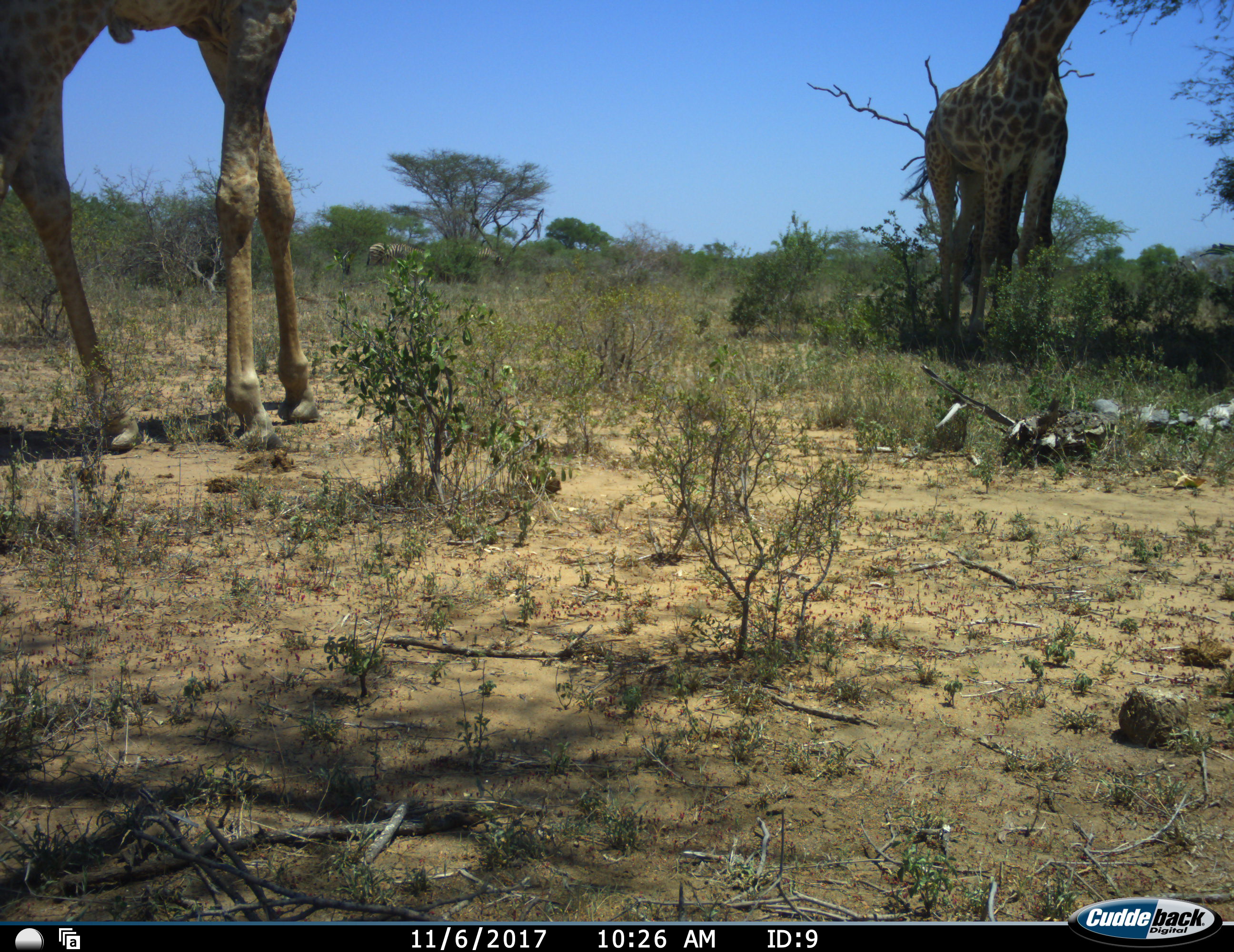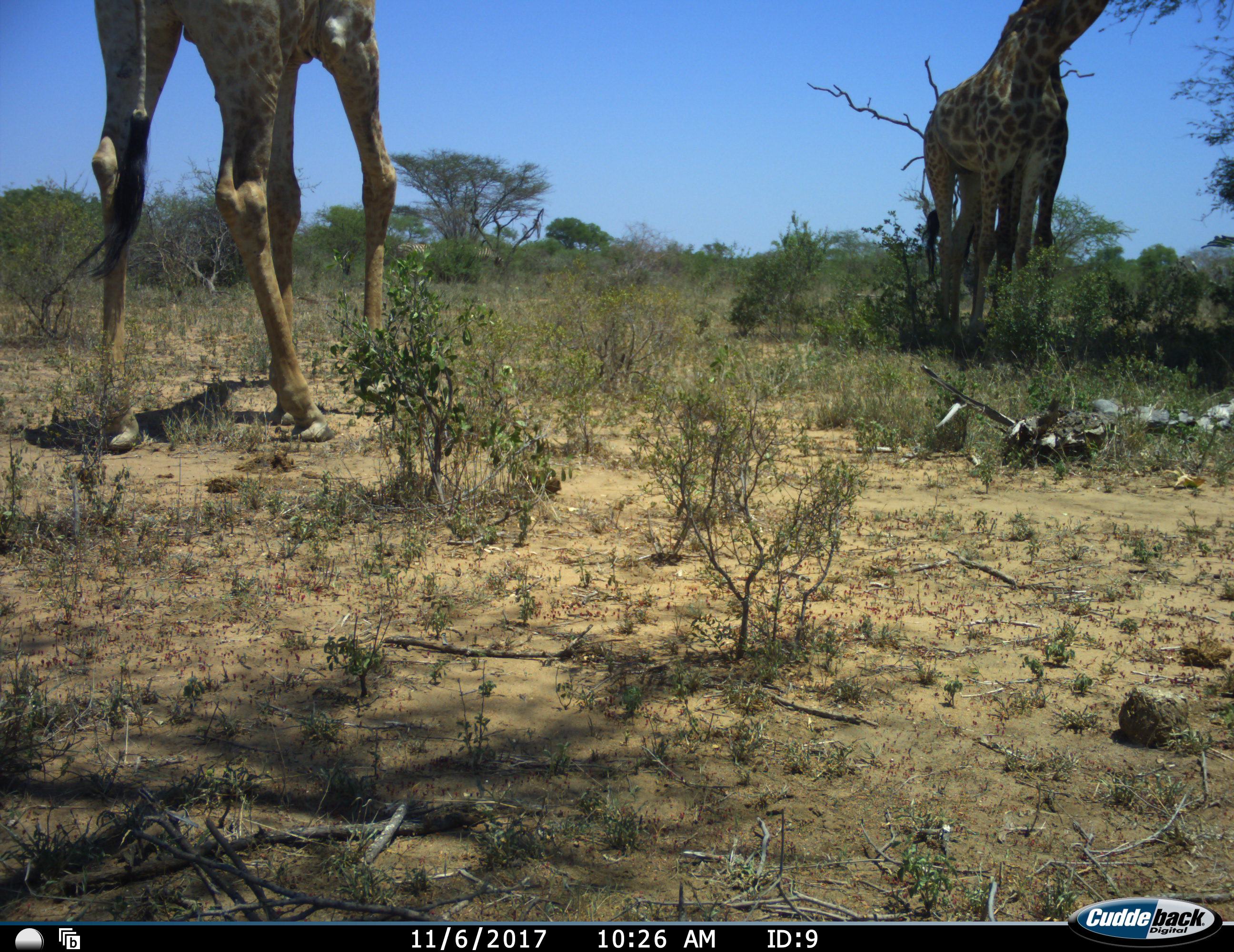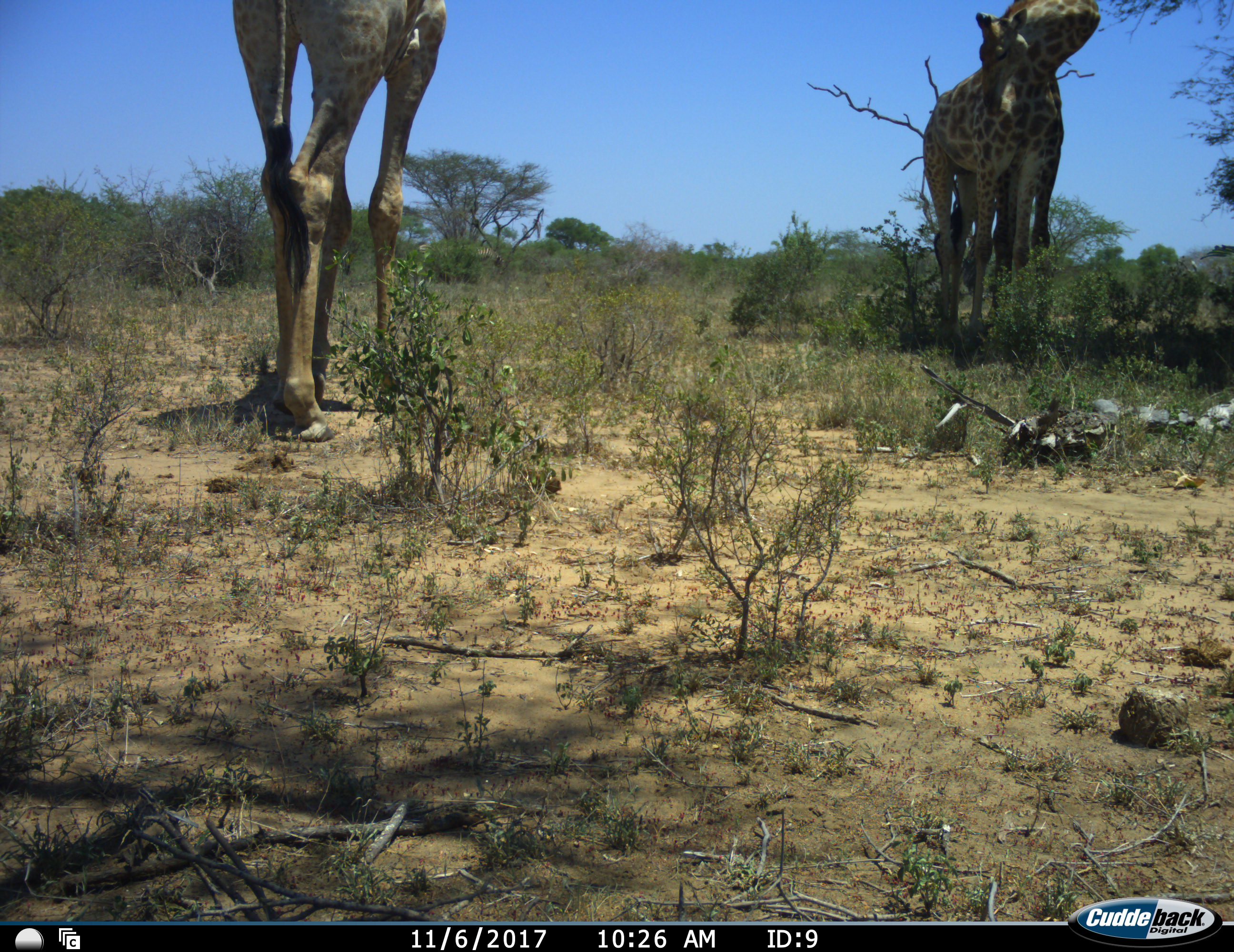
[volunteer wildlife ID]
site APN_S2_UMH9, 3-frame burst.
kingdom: Animalia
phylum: Chordata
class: Mammalia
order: Artiodactyla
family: Giraffidae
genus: Giraffa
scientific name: Giraffa camelopardalis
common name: giraffe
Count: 3.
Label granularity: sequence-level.